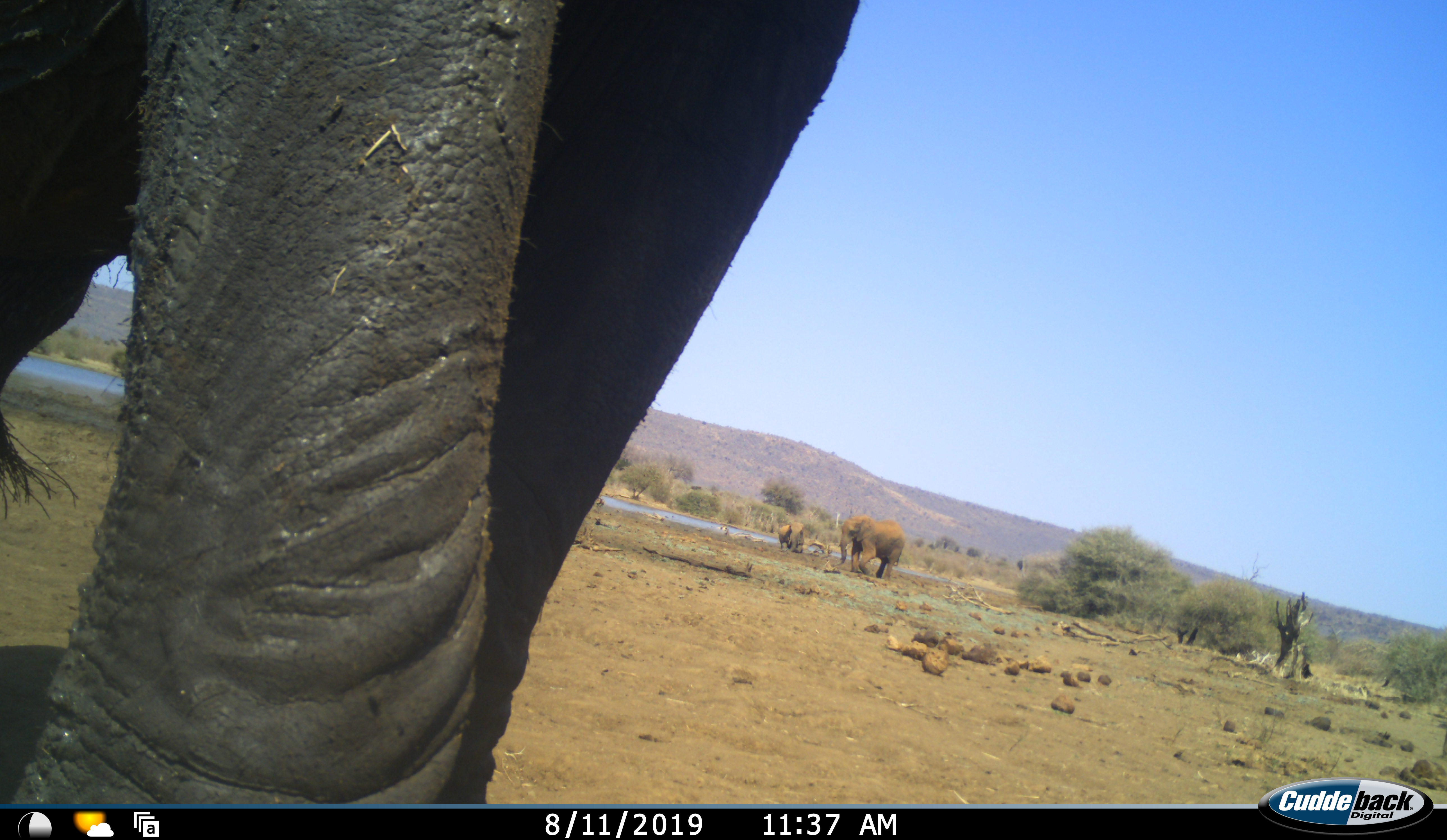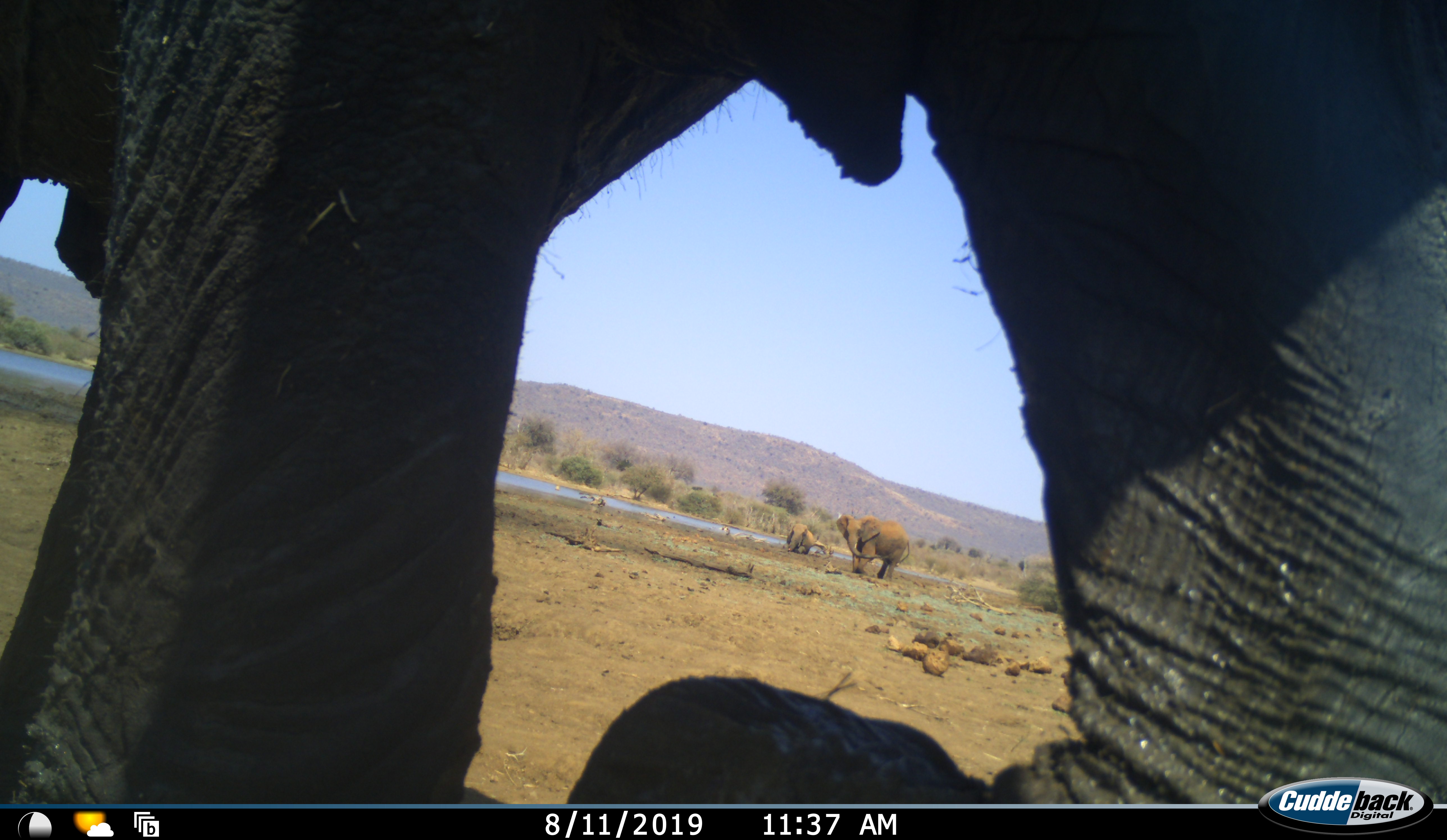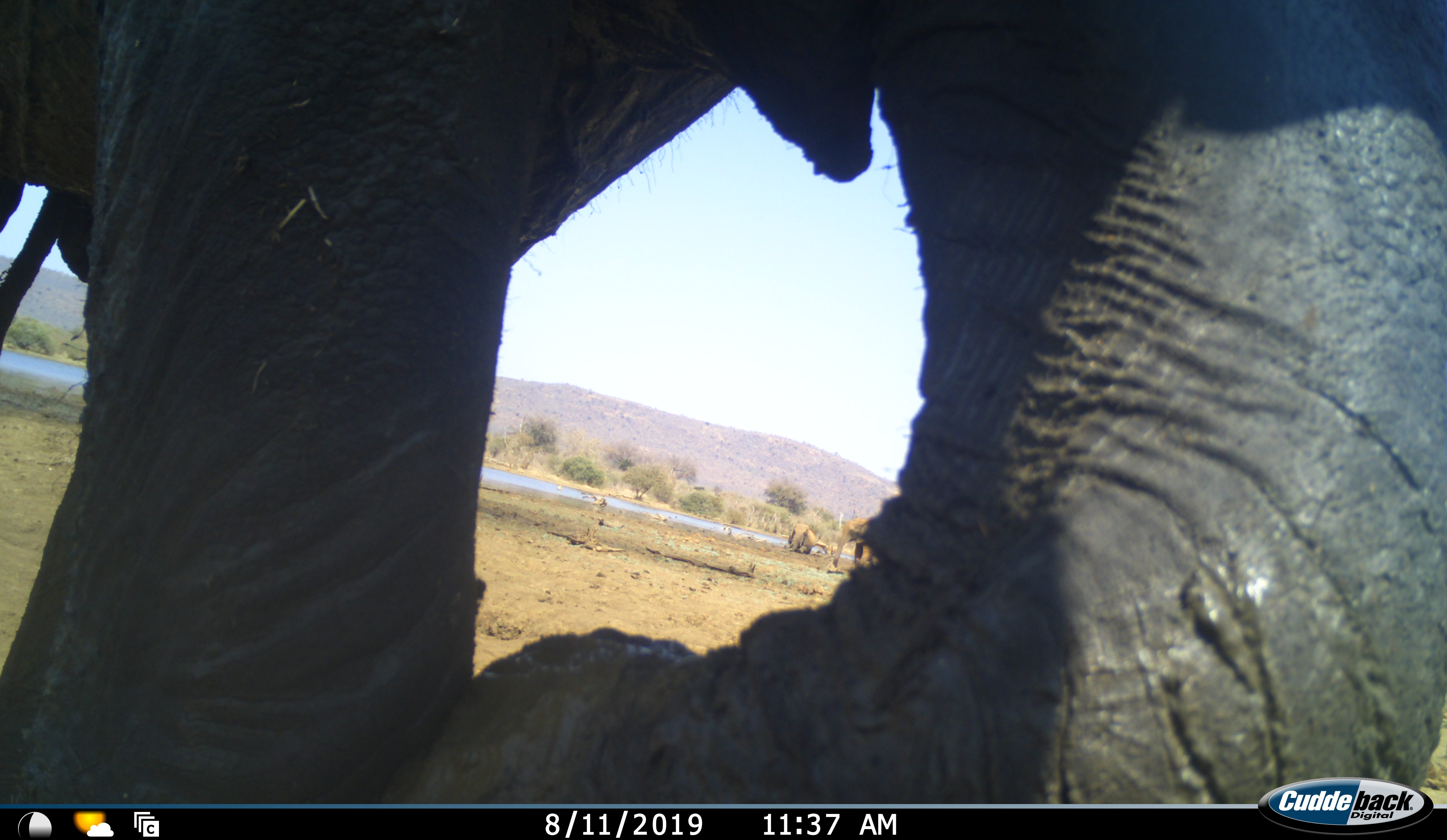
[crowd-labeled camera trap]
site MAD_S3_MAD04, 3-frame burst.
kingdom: Animalia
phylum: Chordata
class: Mammalia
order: Proboscidea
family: Elephantidae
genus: Loxodonta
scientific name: Loxodonta africana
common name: african bush elephant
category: elephant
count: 3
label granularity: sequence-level